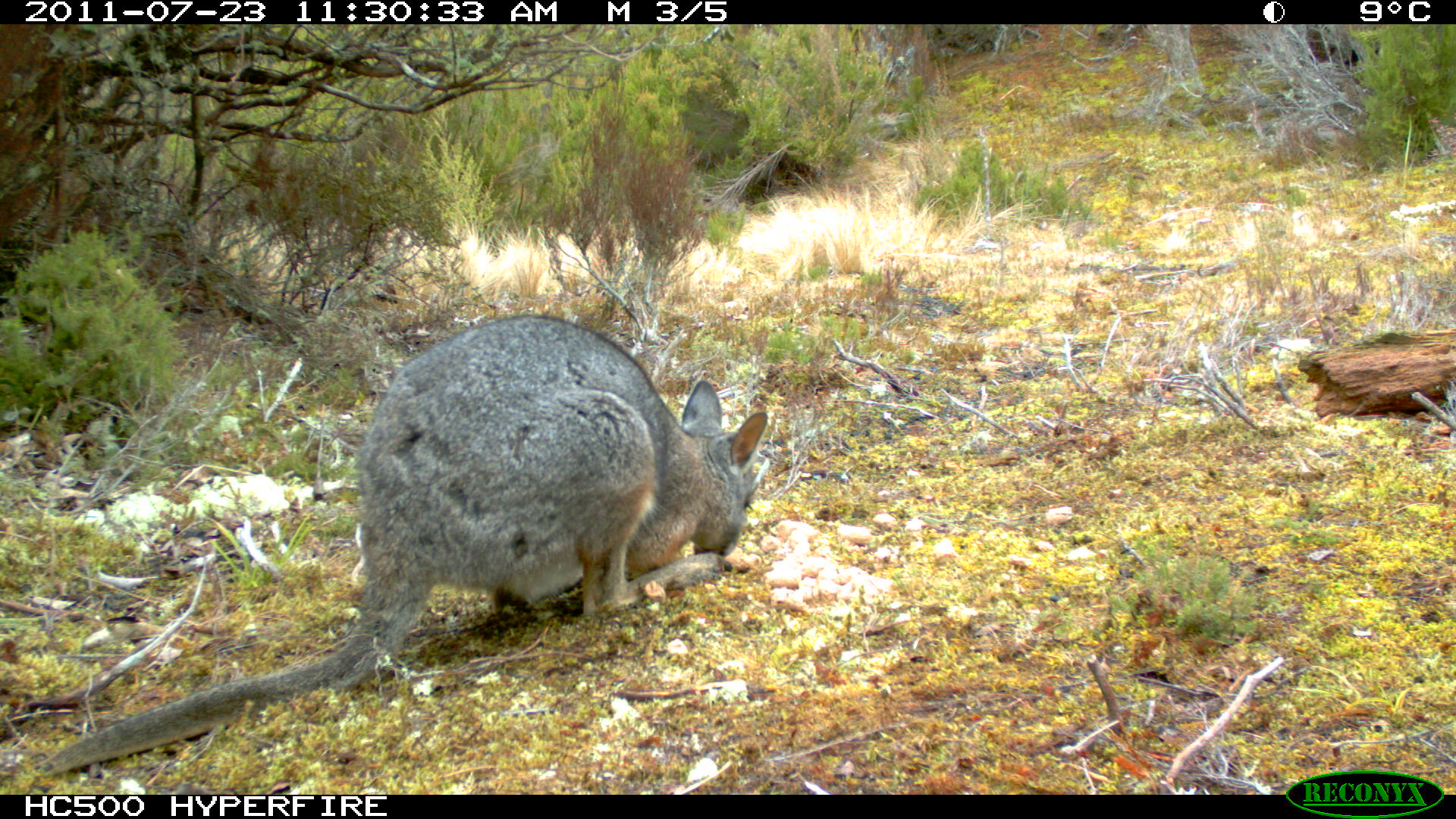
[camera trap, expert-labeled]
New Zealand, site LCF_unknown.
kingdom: Animalia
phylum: Chordata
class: Mammalia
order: Diprotodontia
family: Macropodidae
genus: Notamacropus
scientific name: Notamacropus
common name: wallaby